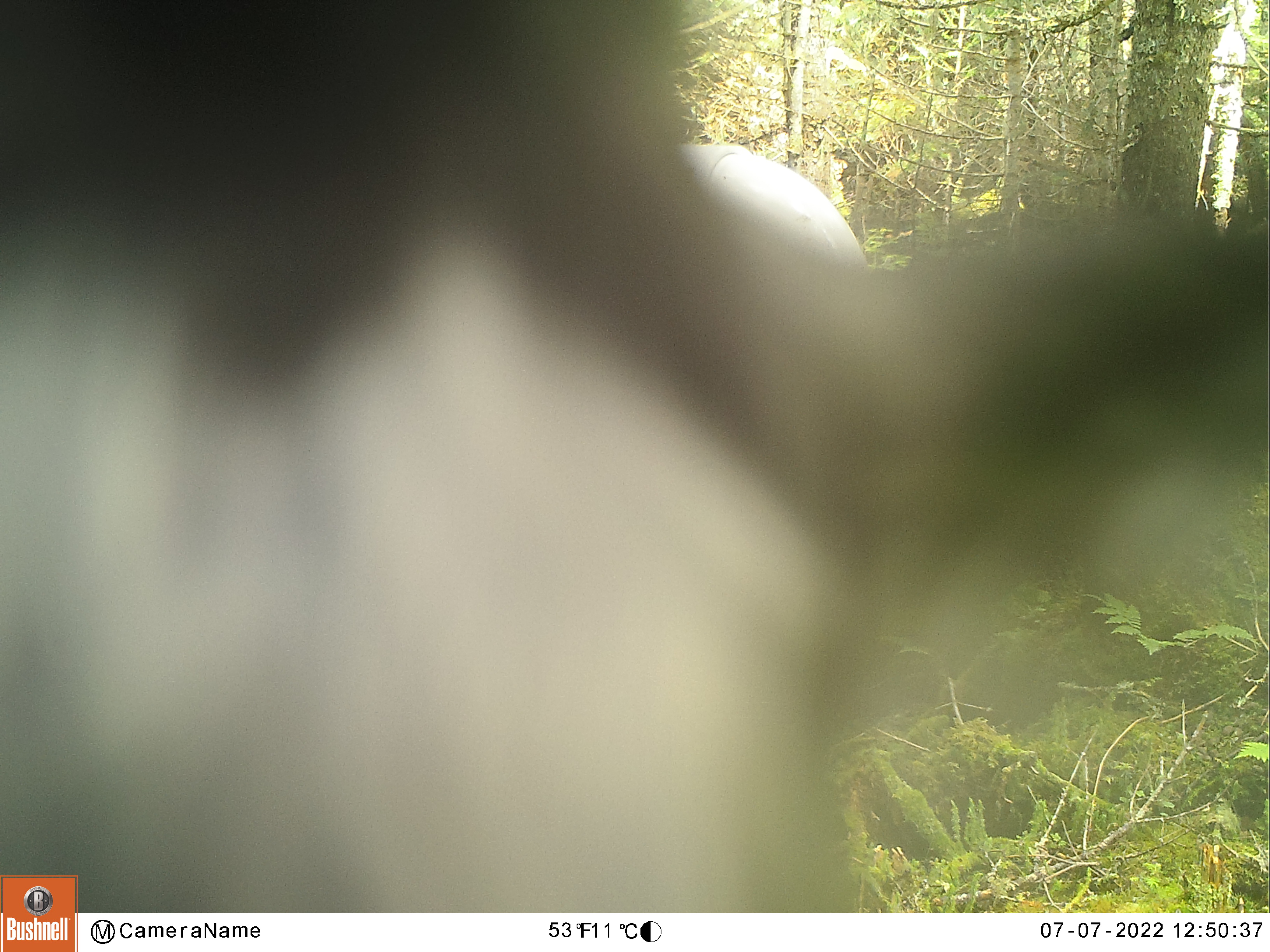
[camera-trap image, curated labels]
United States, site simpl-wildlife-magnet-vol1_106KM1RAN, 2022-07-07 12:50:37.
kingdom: Animalia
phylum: Chordata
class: Aves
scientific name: Aves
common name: bird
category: bird sp.